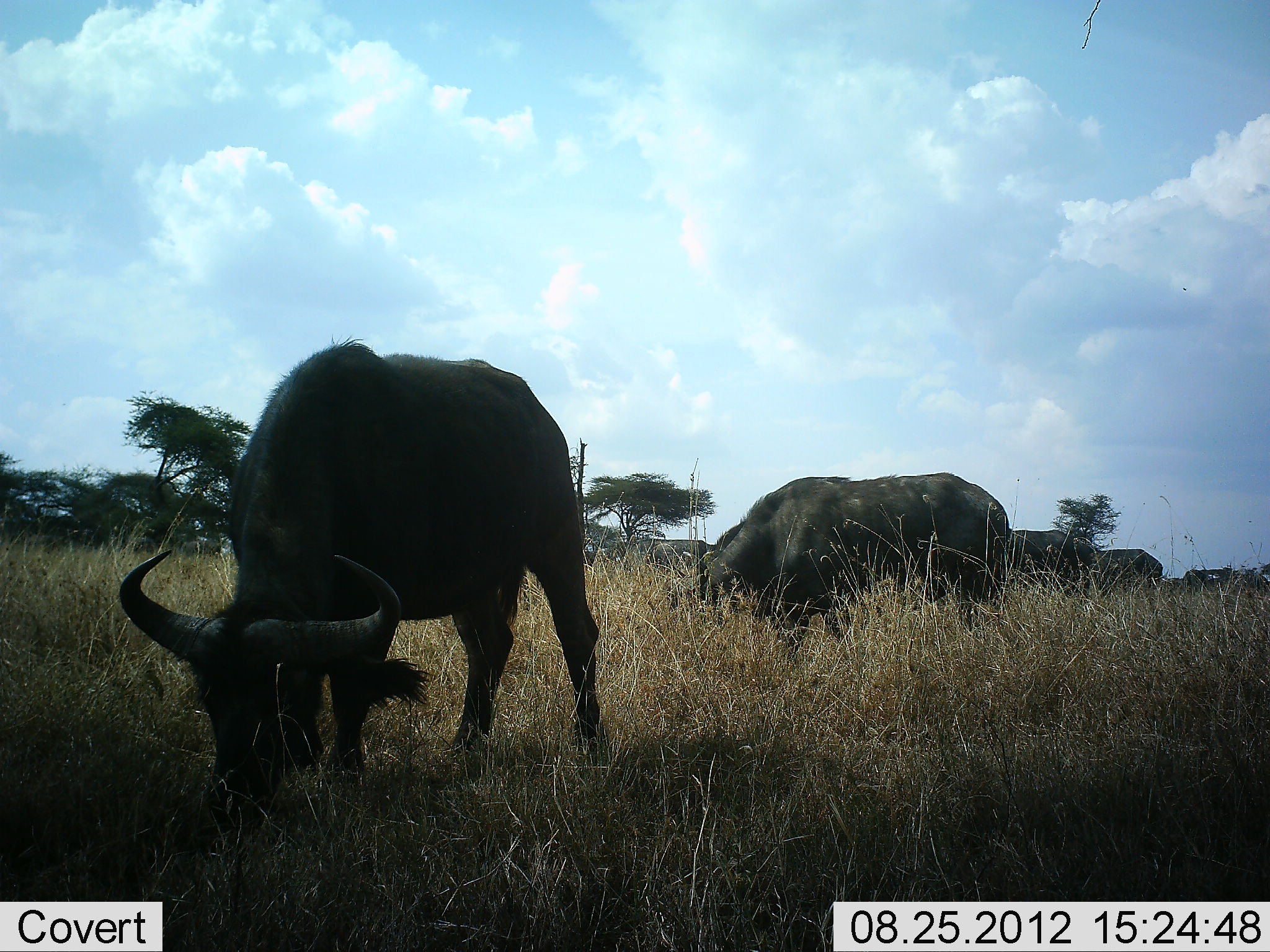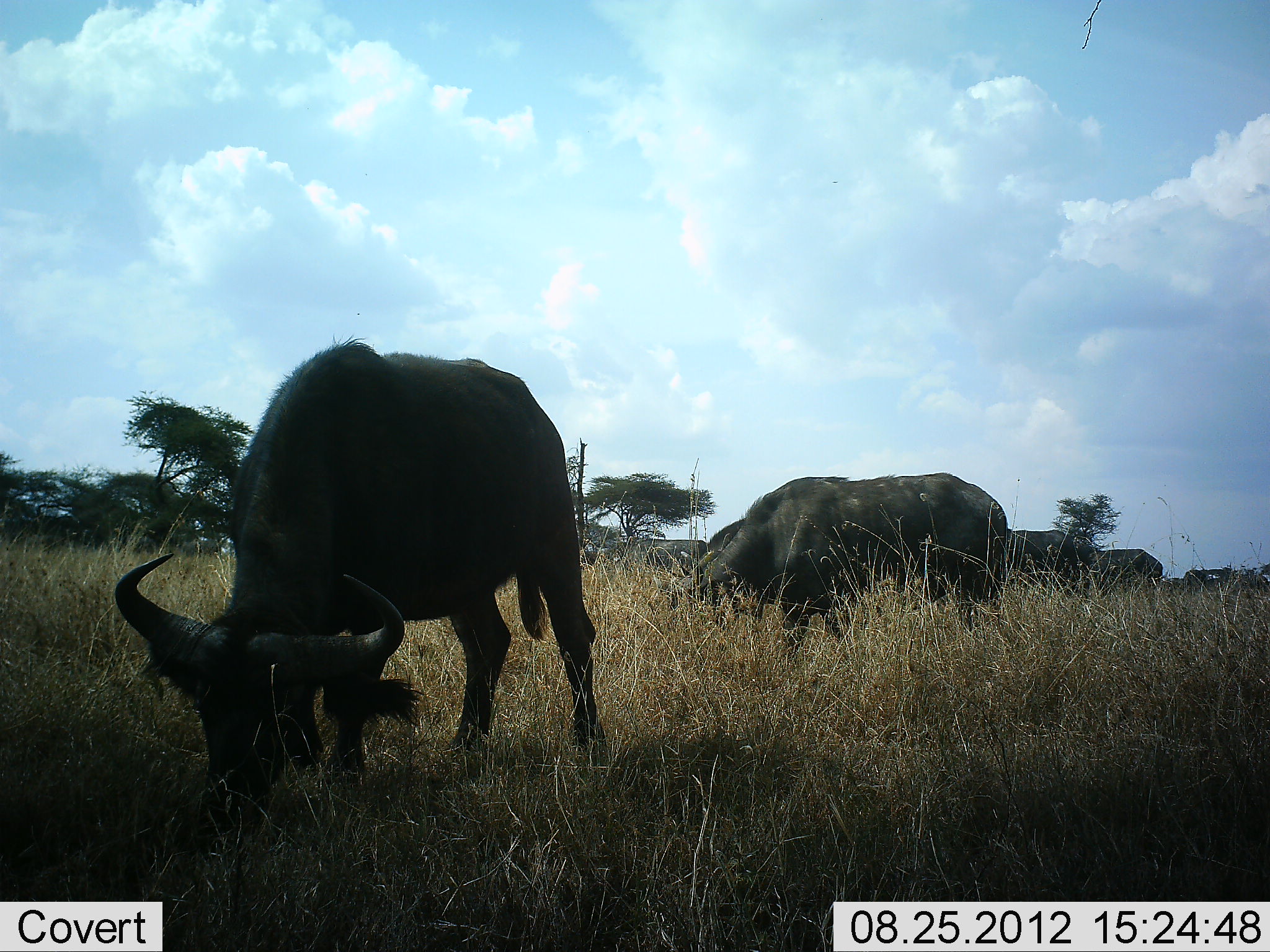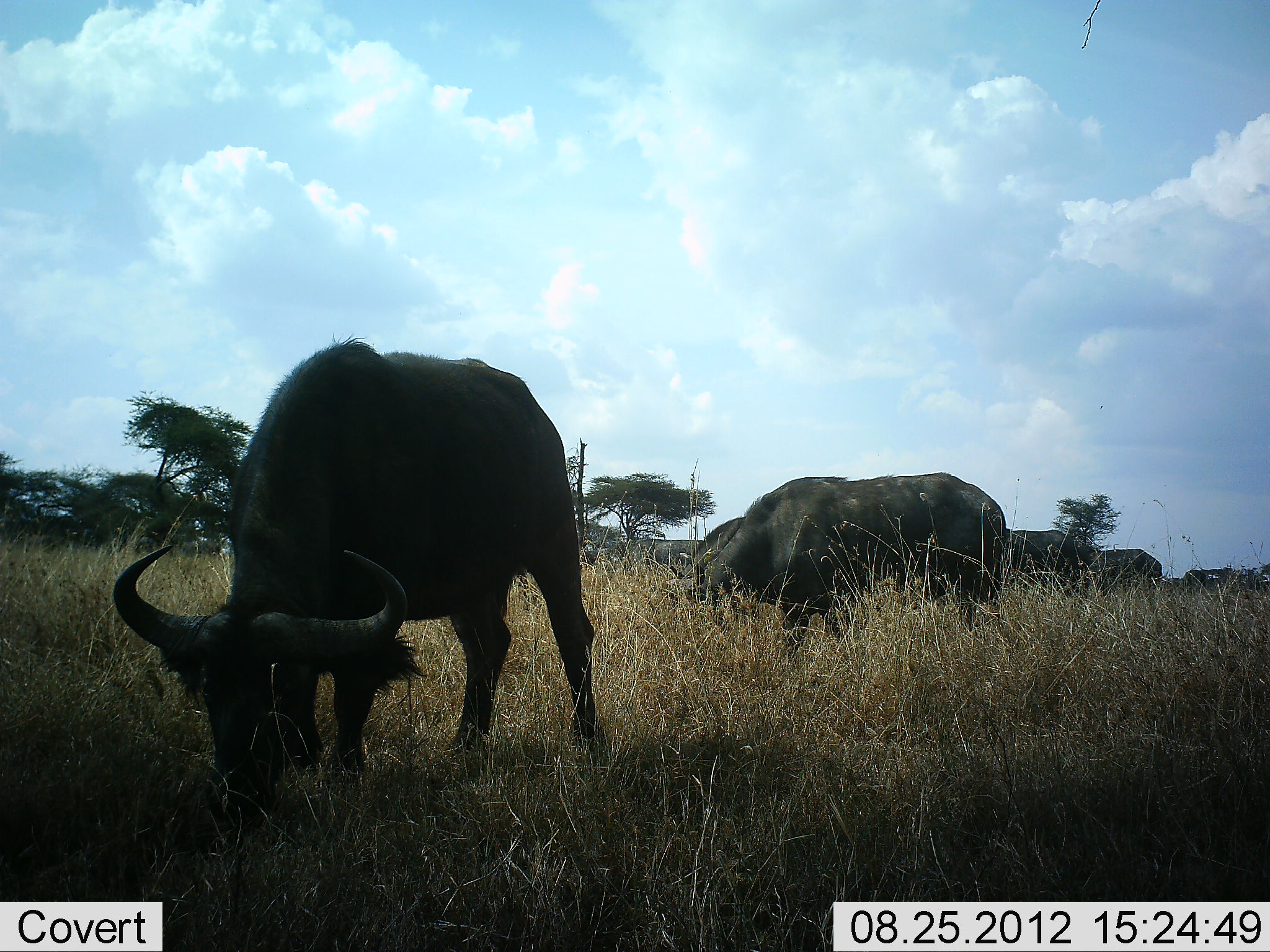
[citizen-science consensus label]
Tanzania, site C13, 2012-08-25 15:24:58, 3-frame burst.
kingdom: Animalia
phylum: Chordata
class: Mammalia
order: Artiodactyla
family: Bovidae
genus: Connochaetes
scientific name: Connochaetes taurinus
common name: blue wildebeest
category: wildebeest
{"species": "wildebeest (blue wildebeest) (Connochaetes taurinus)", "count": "4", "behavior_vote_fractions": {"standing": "50%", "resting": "0%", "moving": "0%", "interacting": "0%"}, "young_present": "0%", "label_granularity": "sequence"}